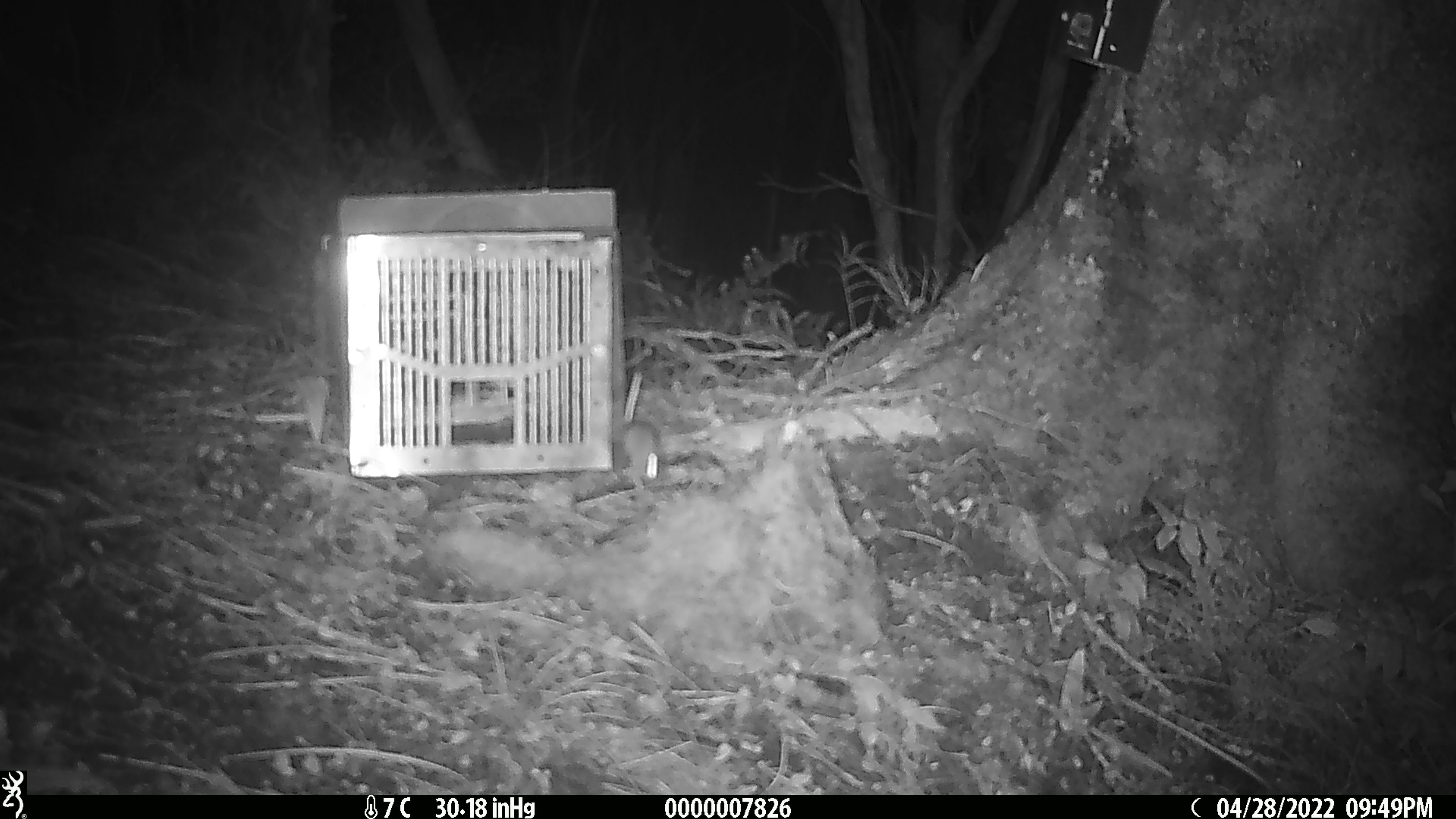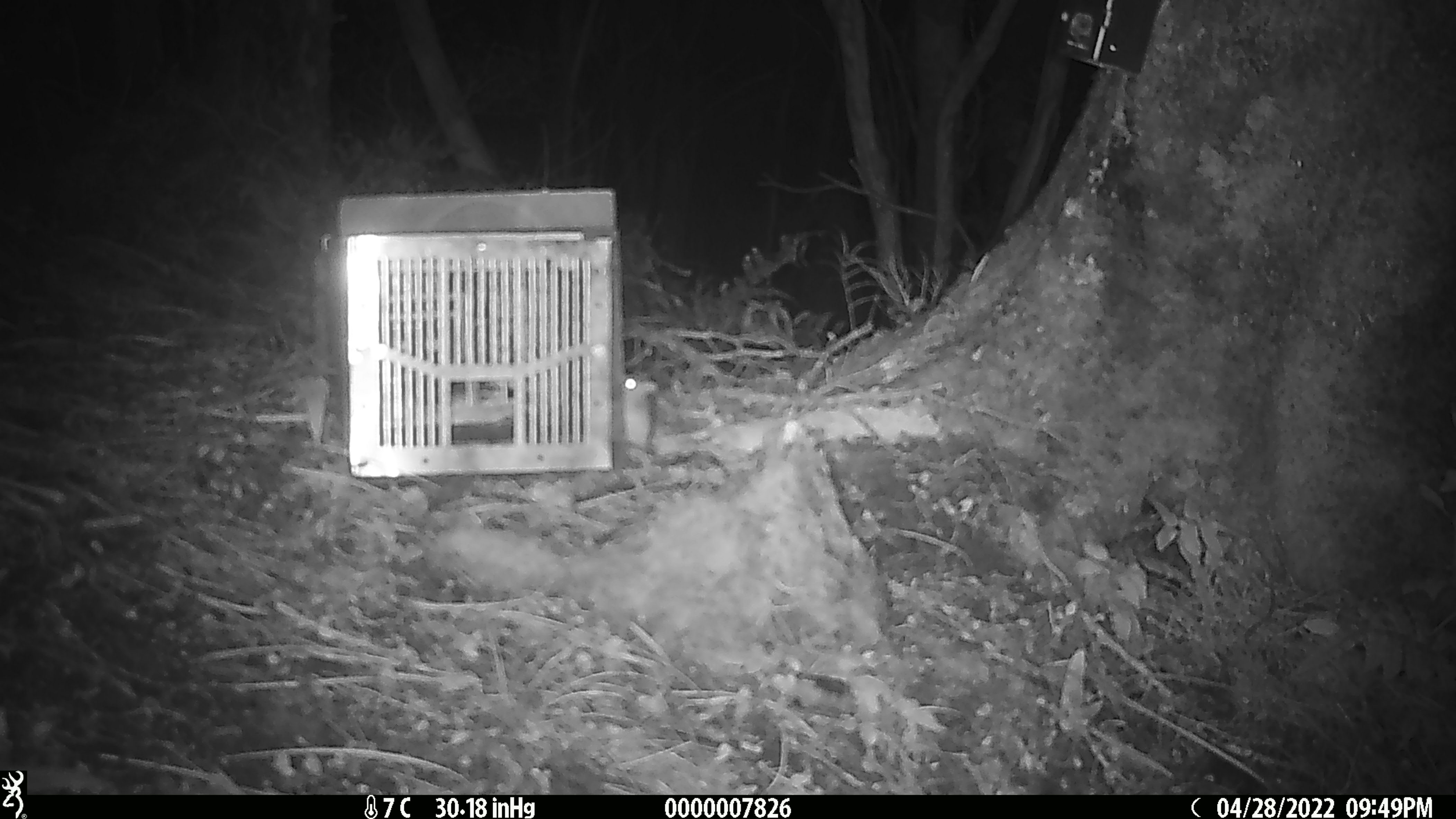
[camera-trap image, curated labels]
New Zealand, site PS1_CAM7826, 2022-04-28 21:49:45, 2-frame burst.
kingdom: Animalia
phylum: Chordata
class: Mammalia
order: Rodentia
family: Muridae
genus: Mus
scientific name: Mus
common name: mouse